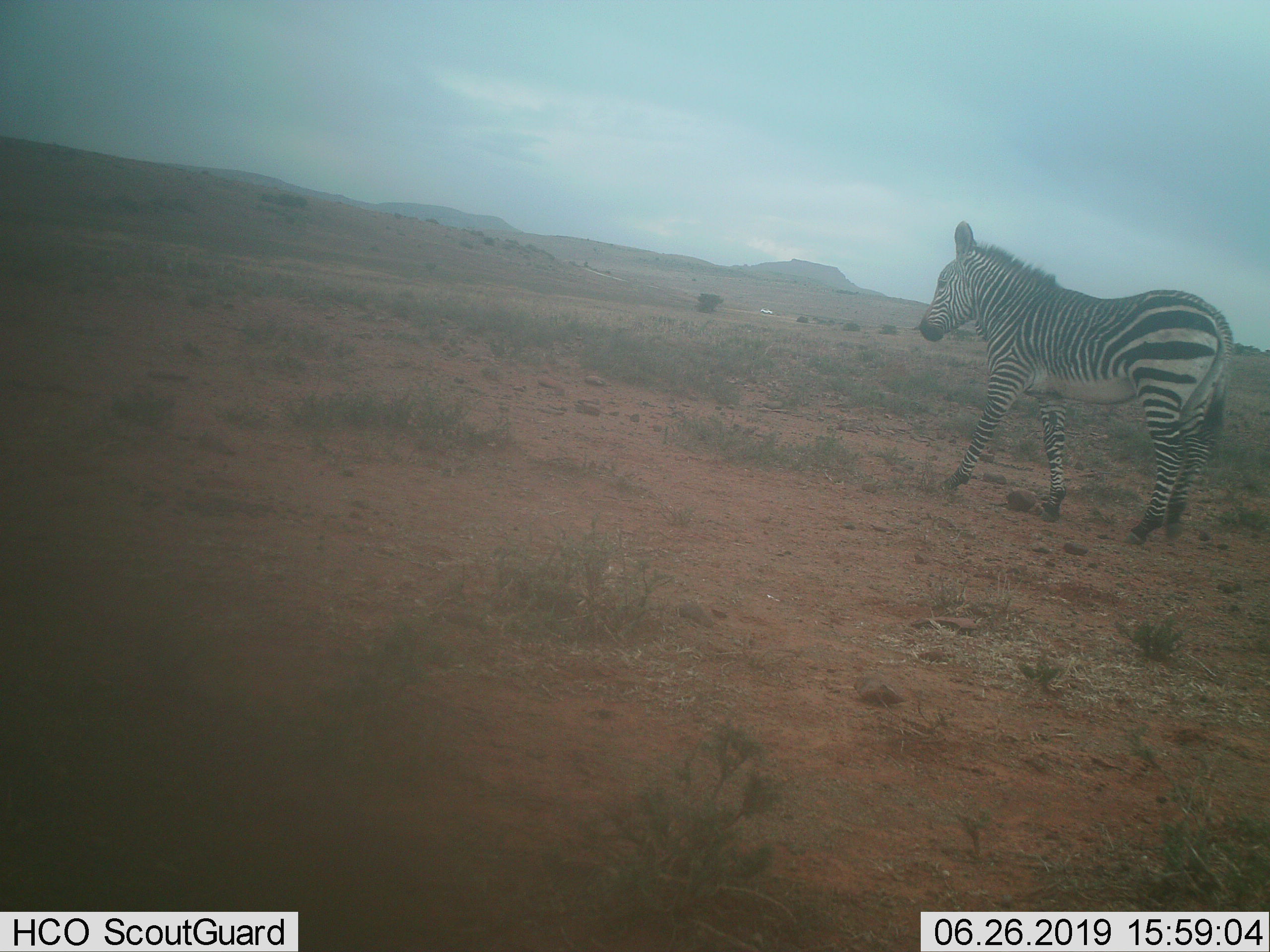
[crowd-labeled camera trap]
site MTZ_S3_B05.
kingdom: Animalia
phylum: Chordata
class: Mammalia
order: Perissodactyla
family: Equidae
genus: Equus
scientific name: Equus zebra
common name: mountain zebra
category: zebramountain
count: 1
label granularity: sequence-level